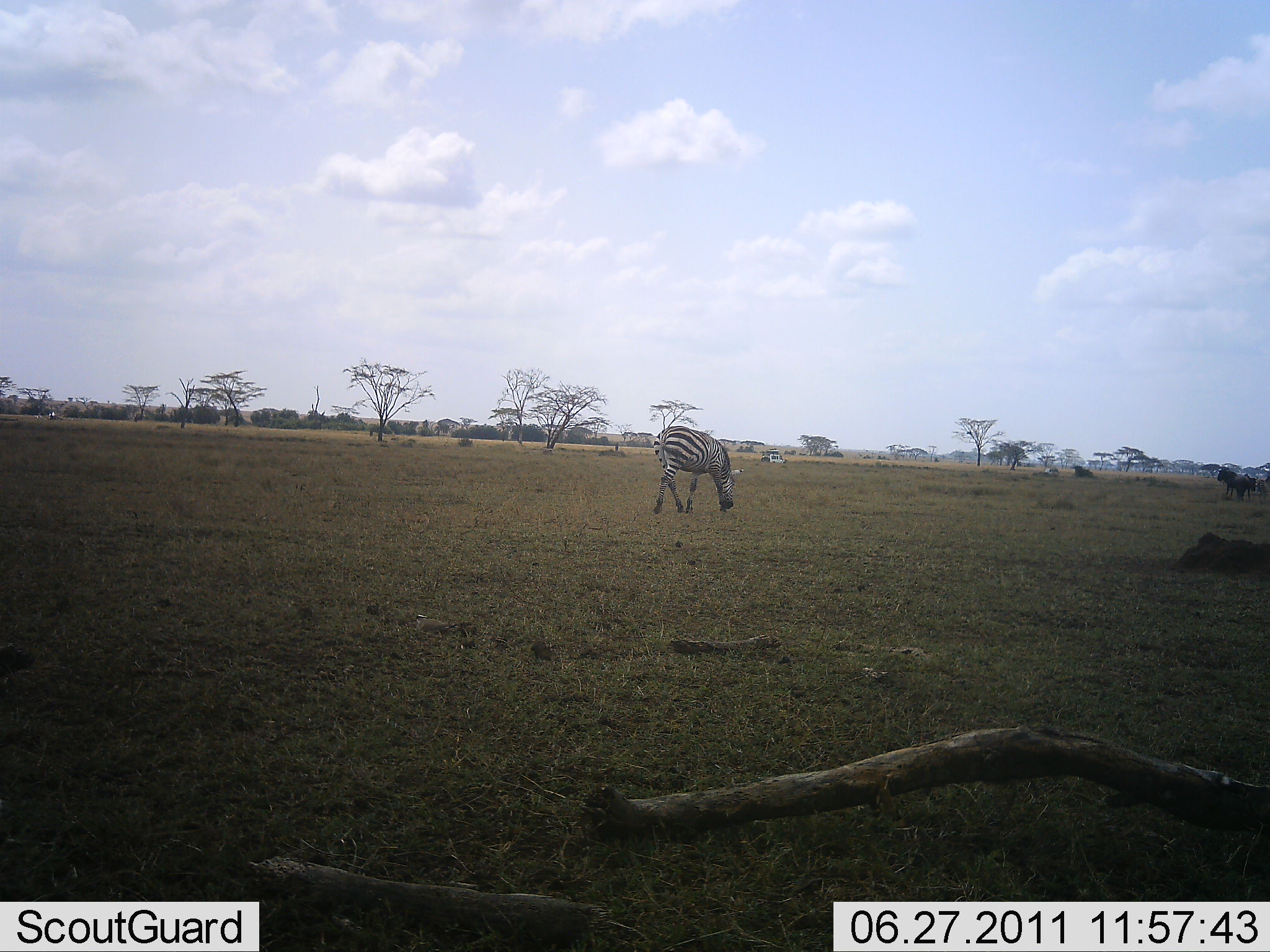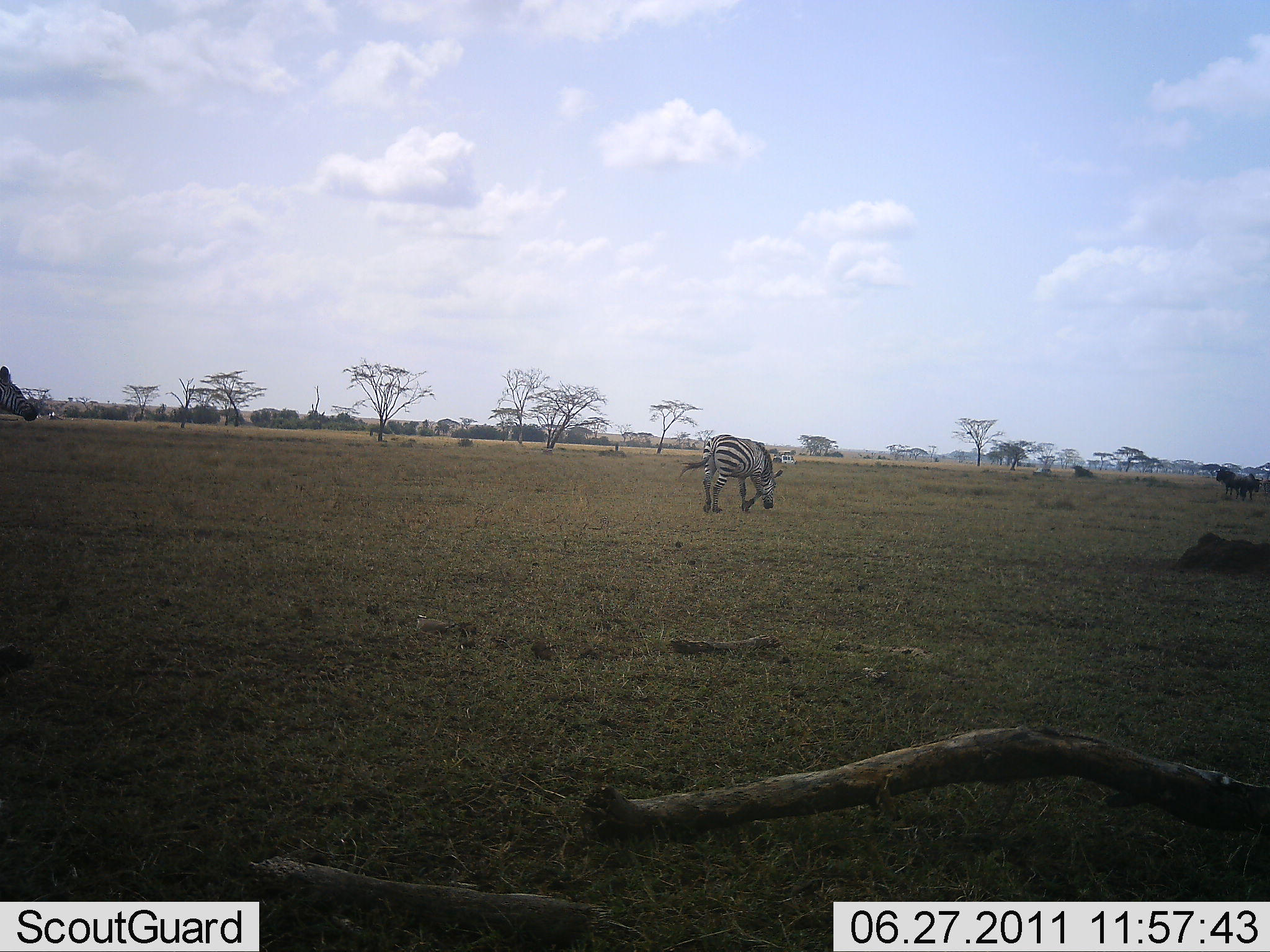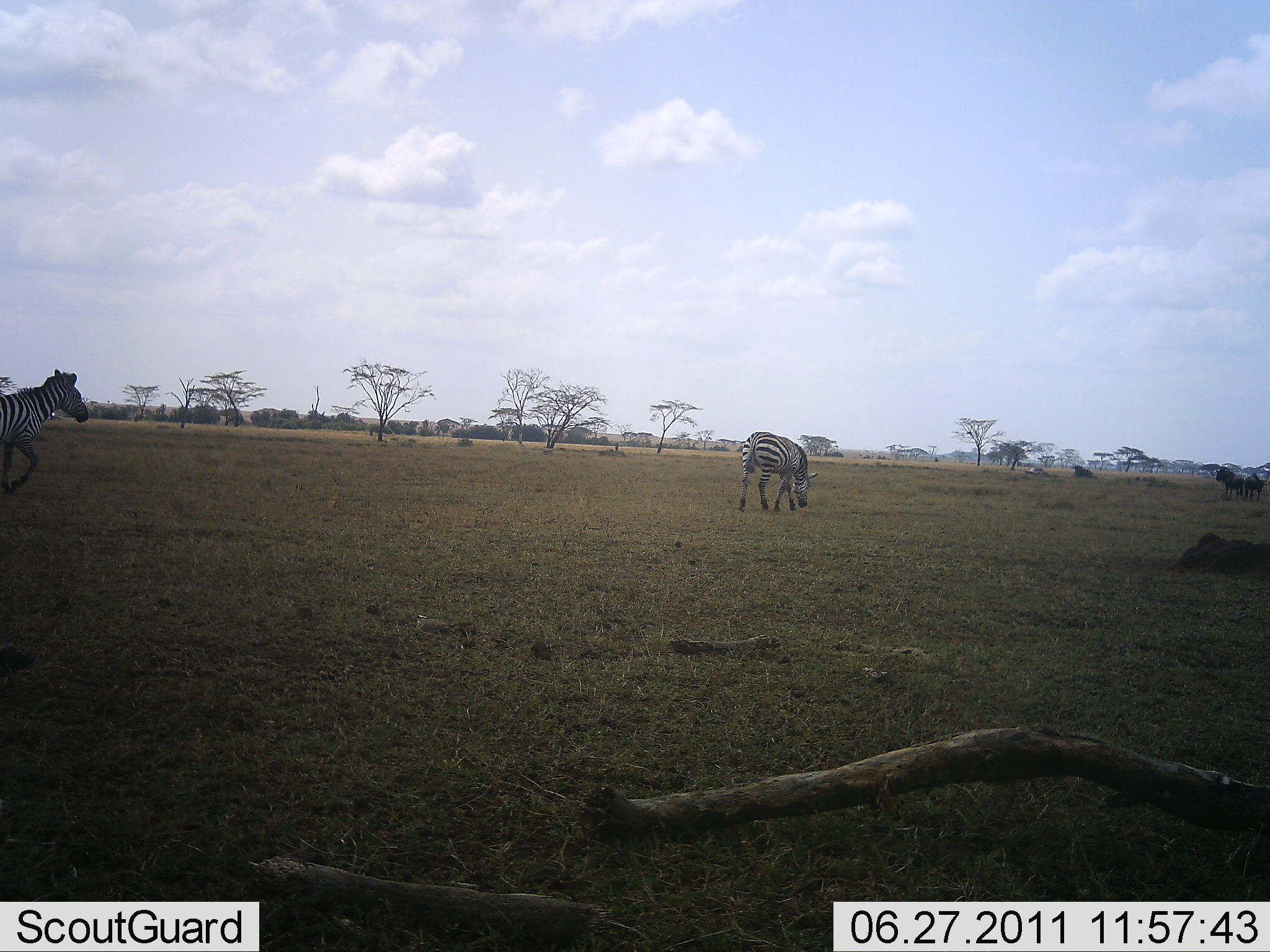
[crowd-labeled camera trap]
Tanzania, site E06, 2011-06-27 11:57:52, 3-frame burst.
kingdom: Animalia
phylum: Chordata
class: Mammalia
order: Perissodactyla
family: Equidae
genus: Equus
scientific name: Equus quagga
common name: plains zebra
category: zebra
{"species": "zebra (plains zebra) (Equus quagga)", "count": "2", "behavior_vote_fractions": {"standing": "23%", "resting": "0%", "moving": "85%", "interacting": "0%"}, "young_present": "0%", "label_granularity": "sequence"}